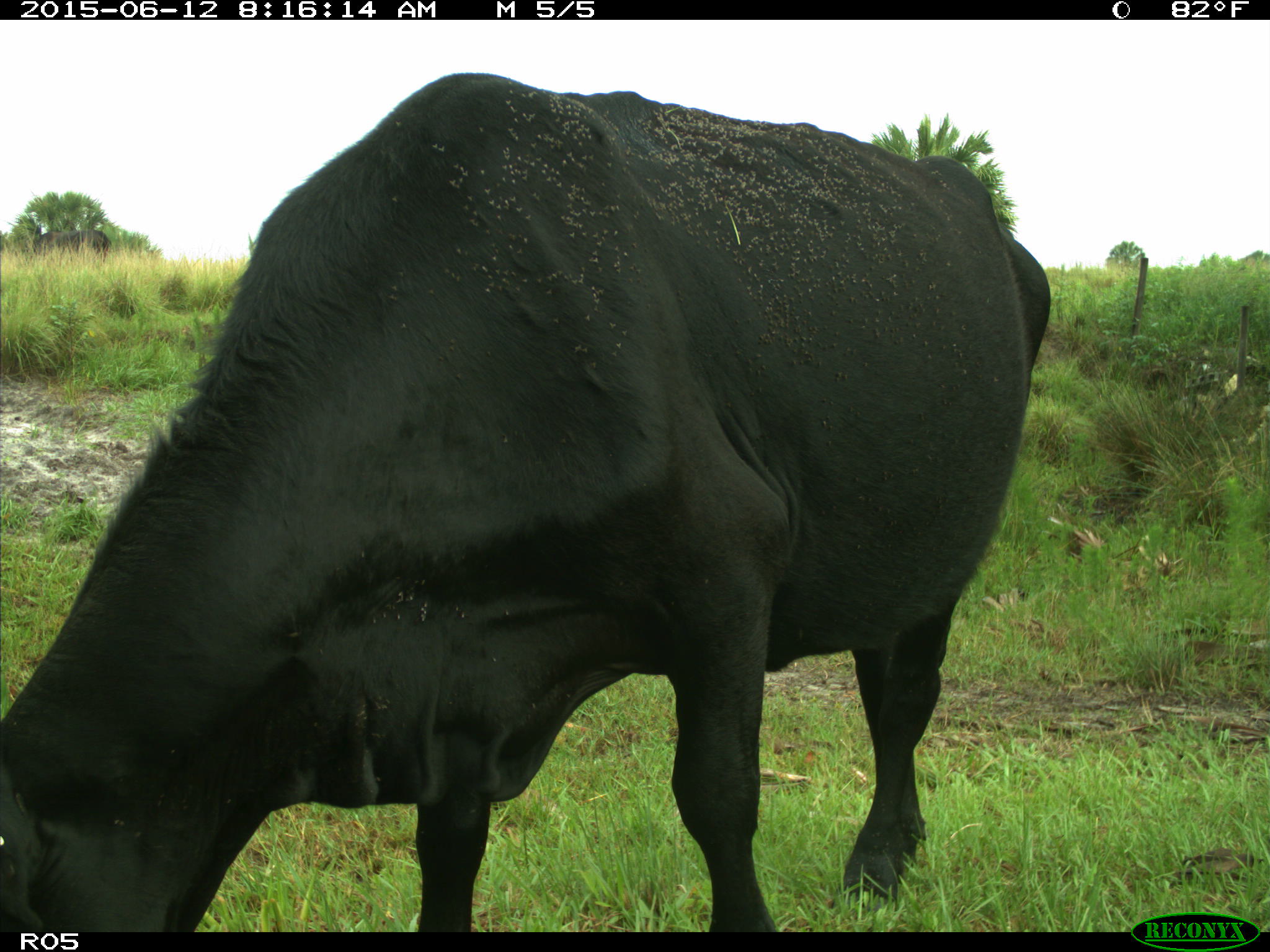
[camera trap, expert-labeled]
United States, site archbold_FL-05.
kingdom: Animalia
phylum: Chordata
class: Mammalia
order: Artiodactyla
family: Bovidae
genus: Bos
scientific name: Bos taurus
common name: domestic cow